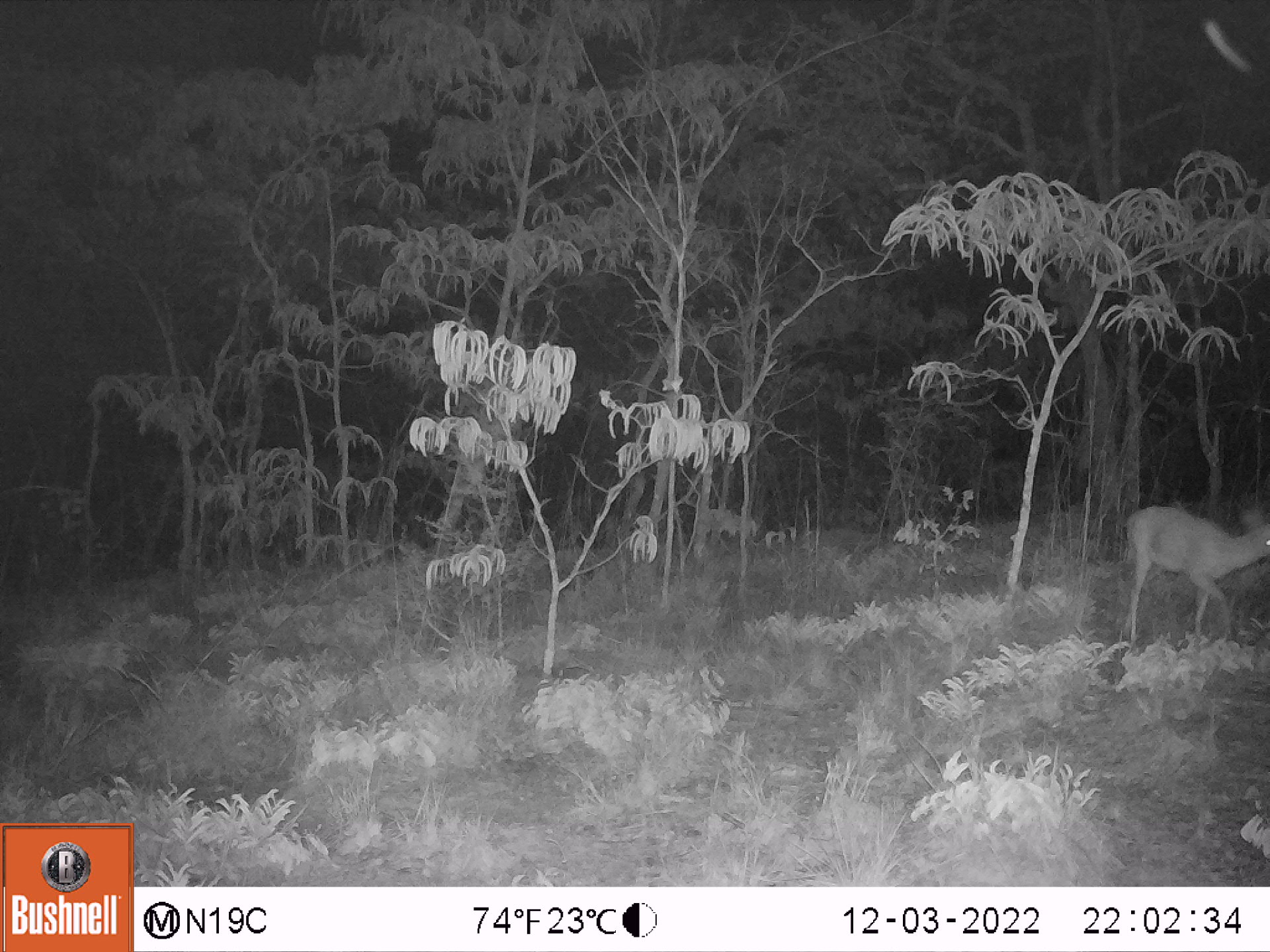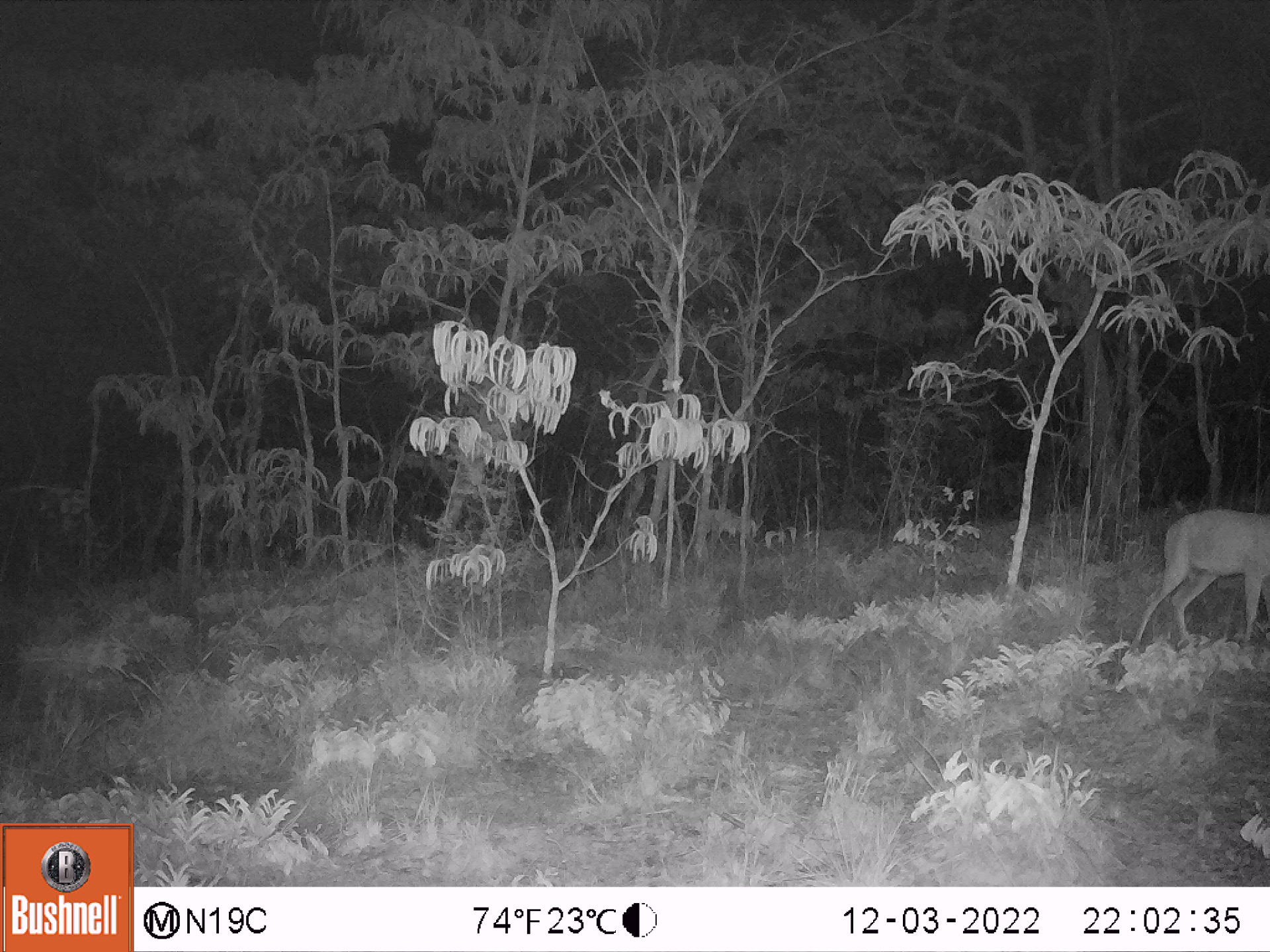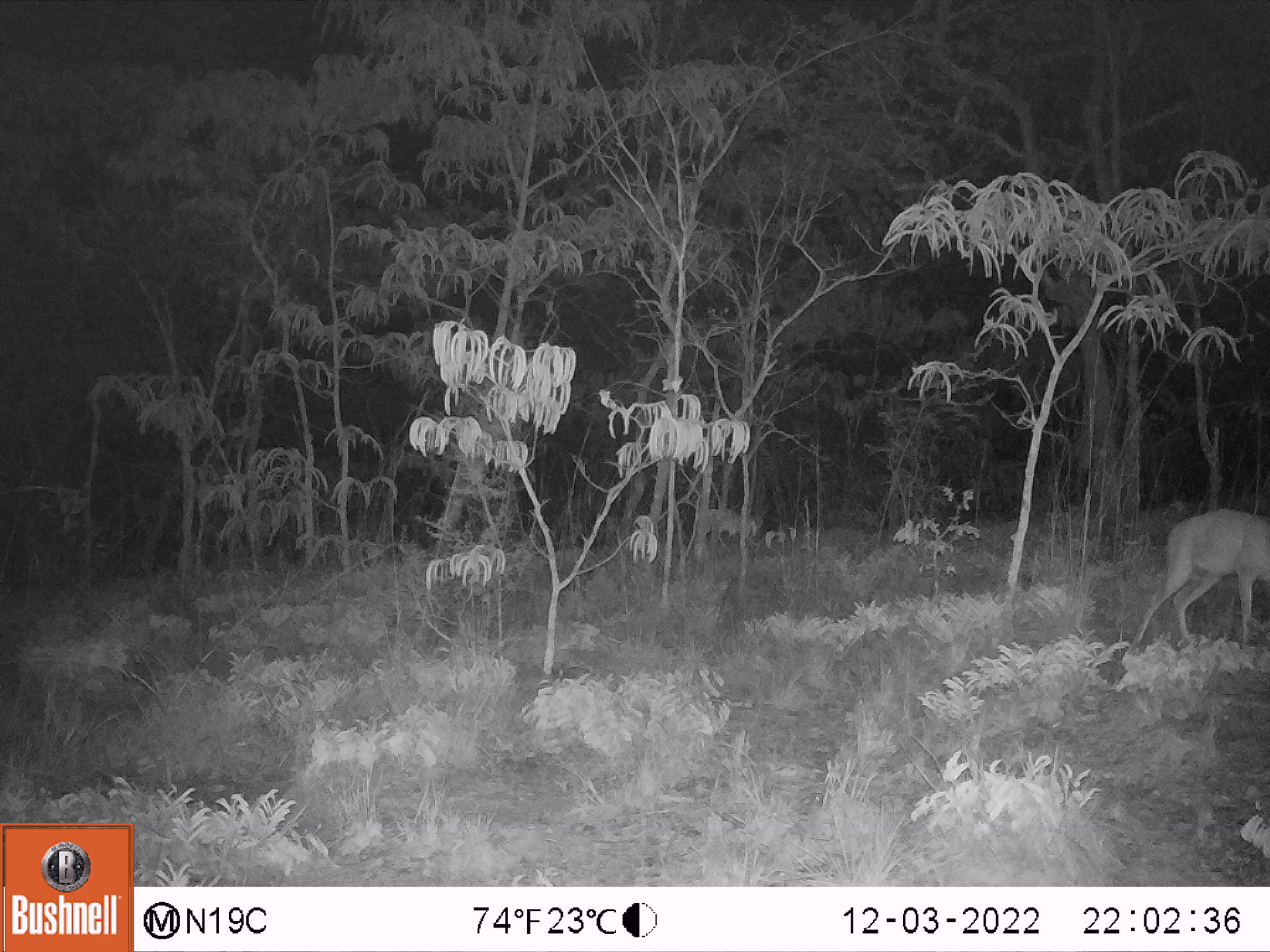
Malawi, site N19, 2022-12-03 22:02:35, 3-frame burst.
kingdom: Animalia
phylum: Chordata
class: Mammalia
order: Artiodactyla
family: Bovidae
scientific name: Antilopinae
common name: small antelope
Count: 1.